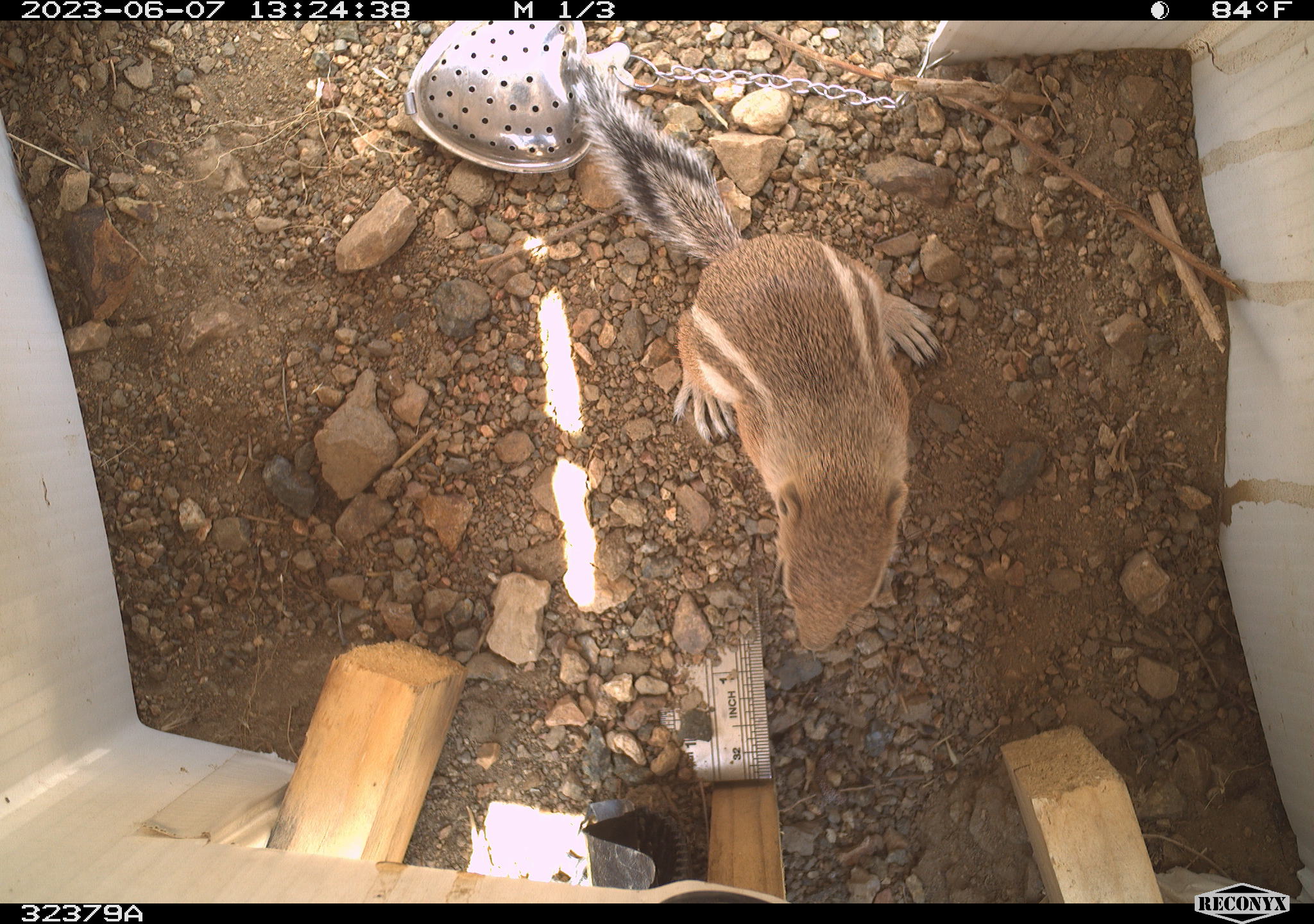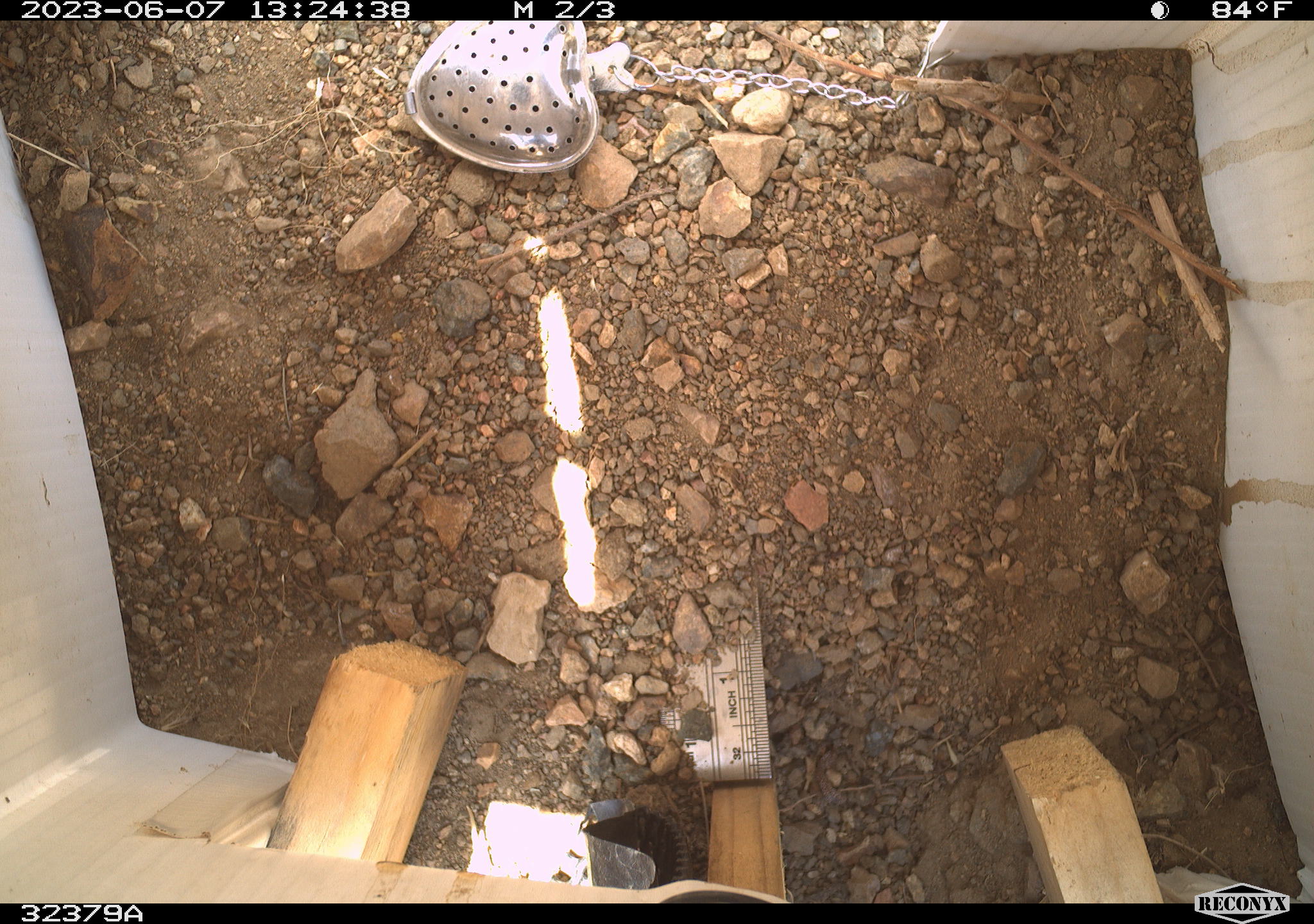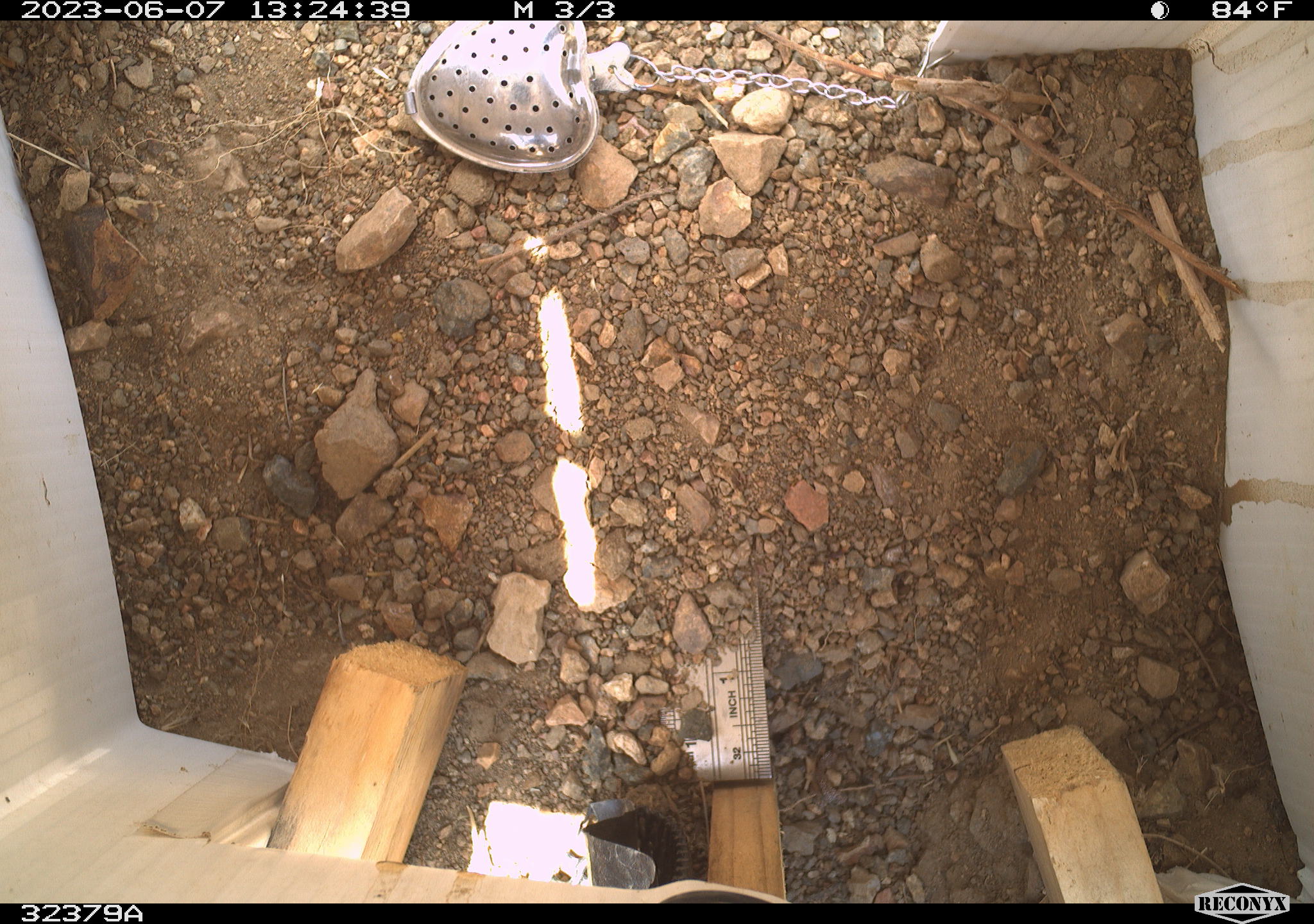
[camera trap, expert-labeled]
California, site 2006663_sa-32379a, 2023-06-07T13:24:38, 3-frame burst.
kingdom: Animalia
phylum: Chordata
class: Mammalia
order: Rodentia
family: Sciuridae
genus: Ammospermophilus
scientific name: Ammospermophilus leucurus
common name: white-tailed antelope squirrel